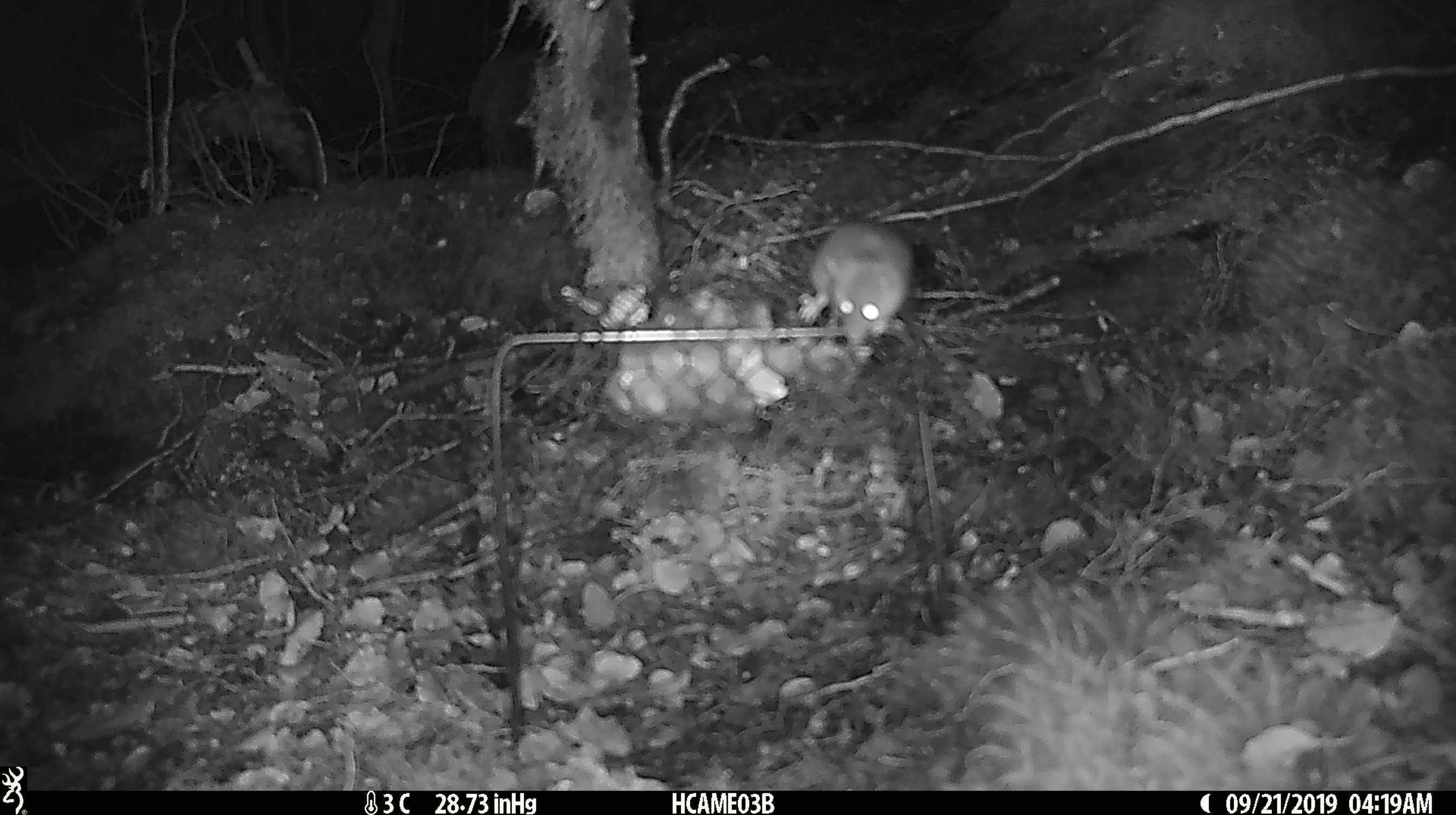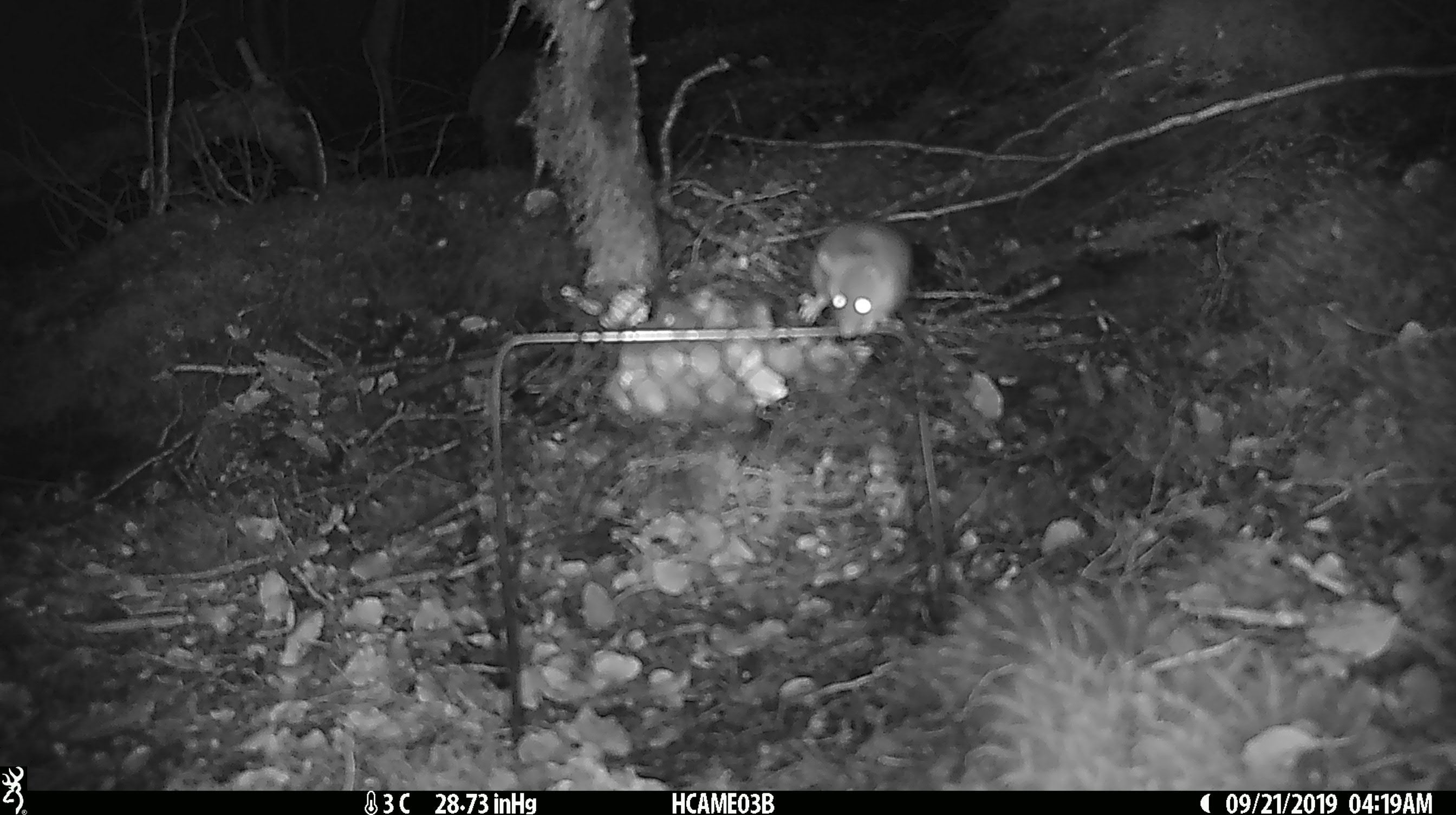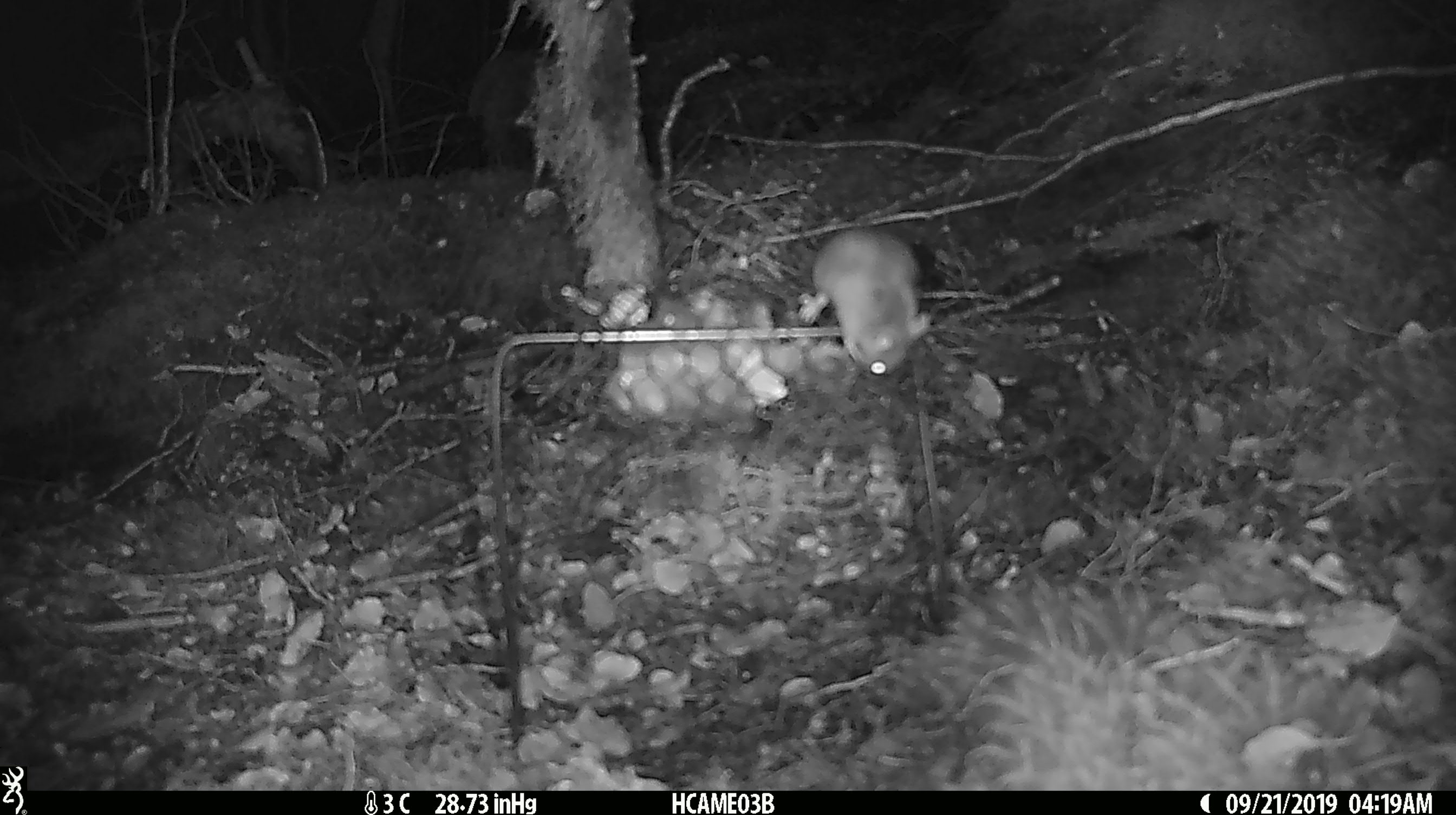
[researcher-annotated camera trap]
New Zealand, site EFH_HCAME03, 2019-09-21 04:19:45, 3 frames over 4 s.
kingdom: Animalia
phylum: Chordata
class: Mammalia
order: Rodentia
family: Muridae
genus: Mus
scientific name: Mus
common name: mouse